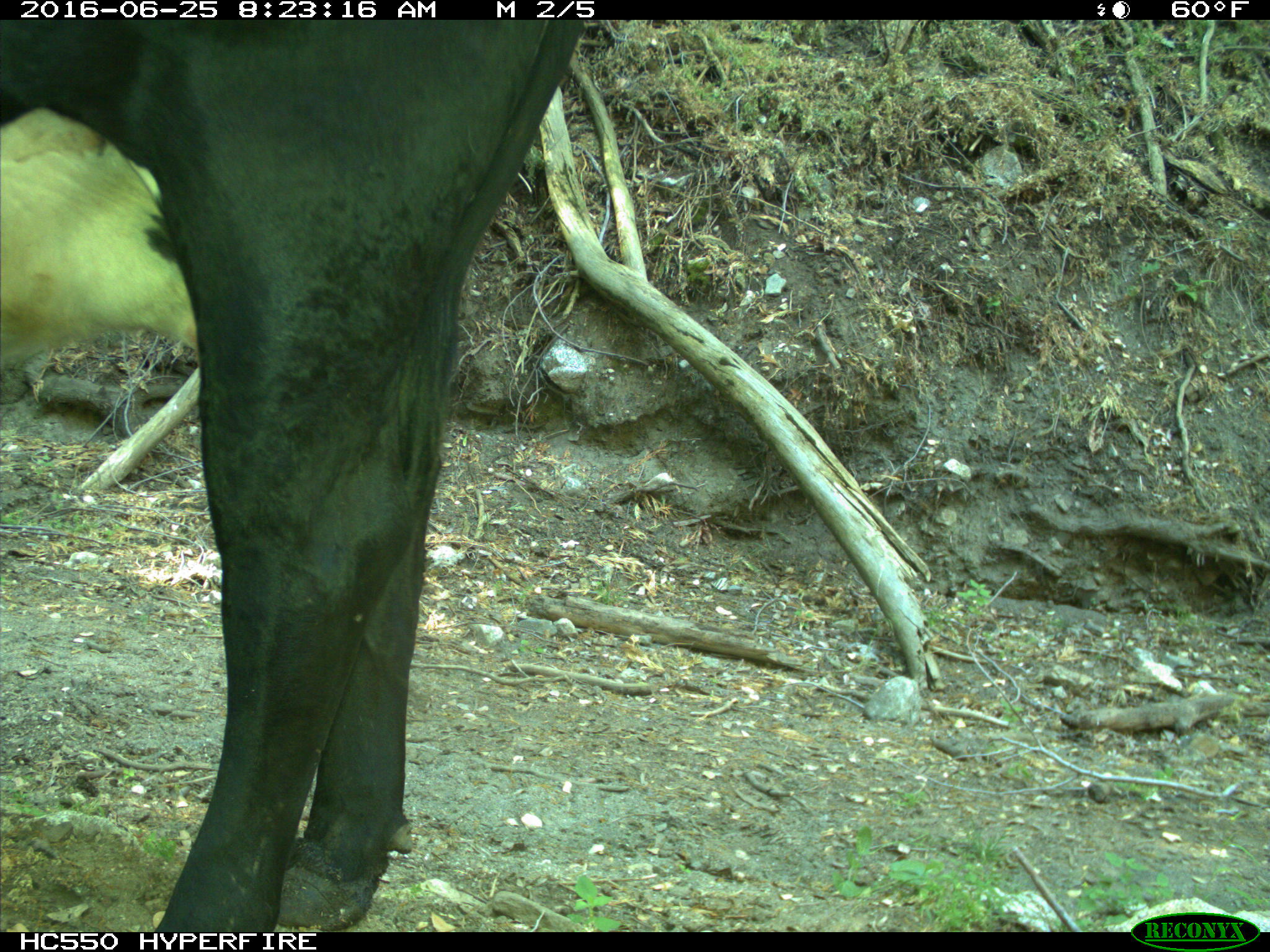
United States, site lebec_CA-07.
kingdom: Animalia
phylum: Chordata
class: Mammalia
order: Artiodactyla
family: Bovidae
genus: Bos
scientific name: Bos taurus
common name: domestic cow